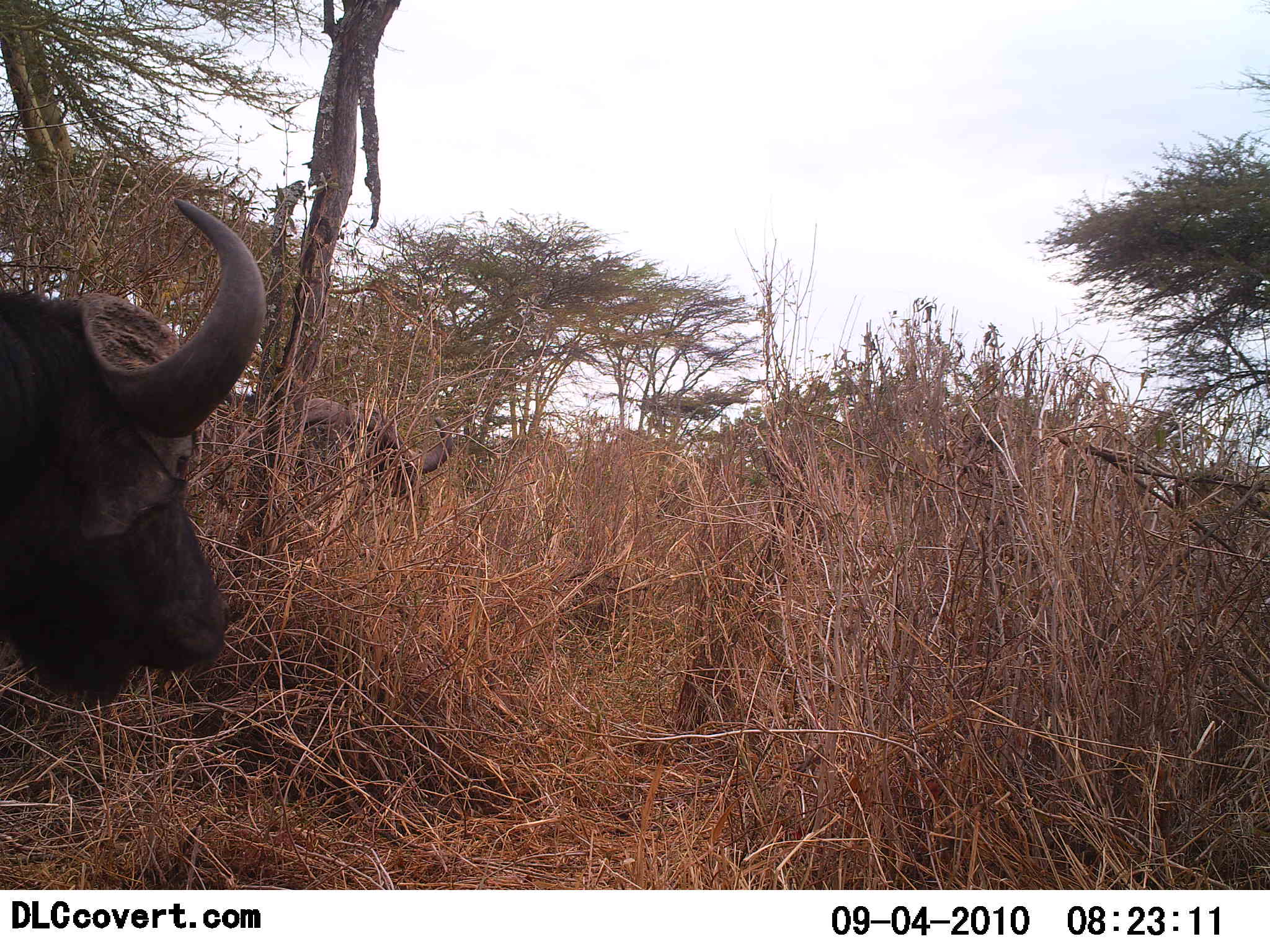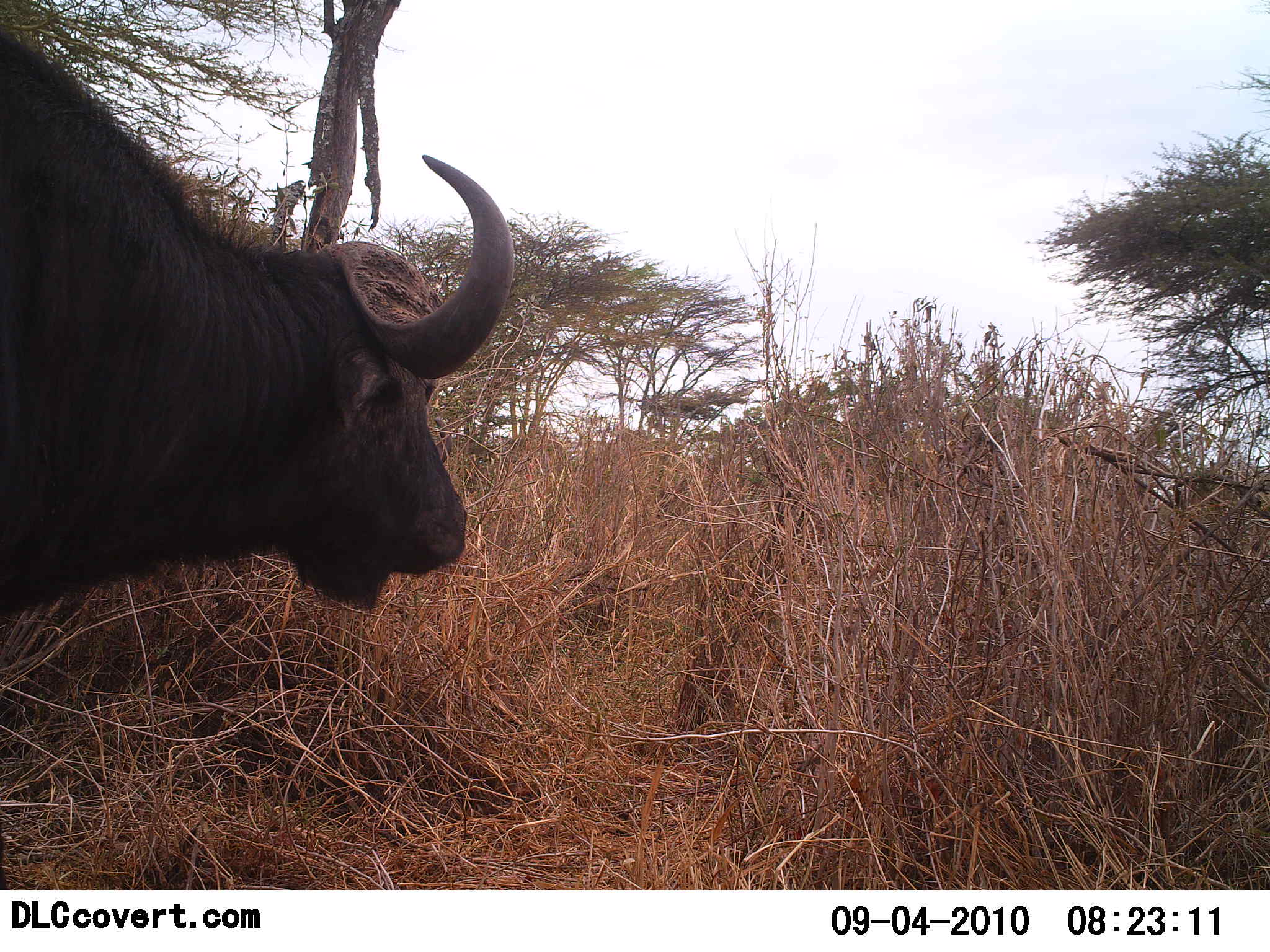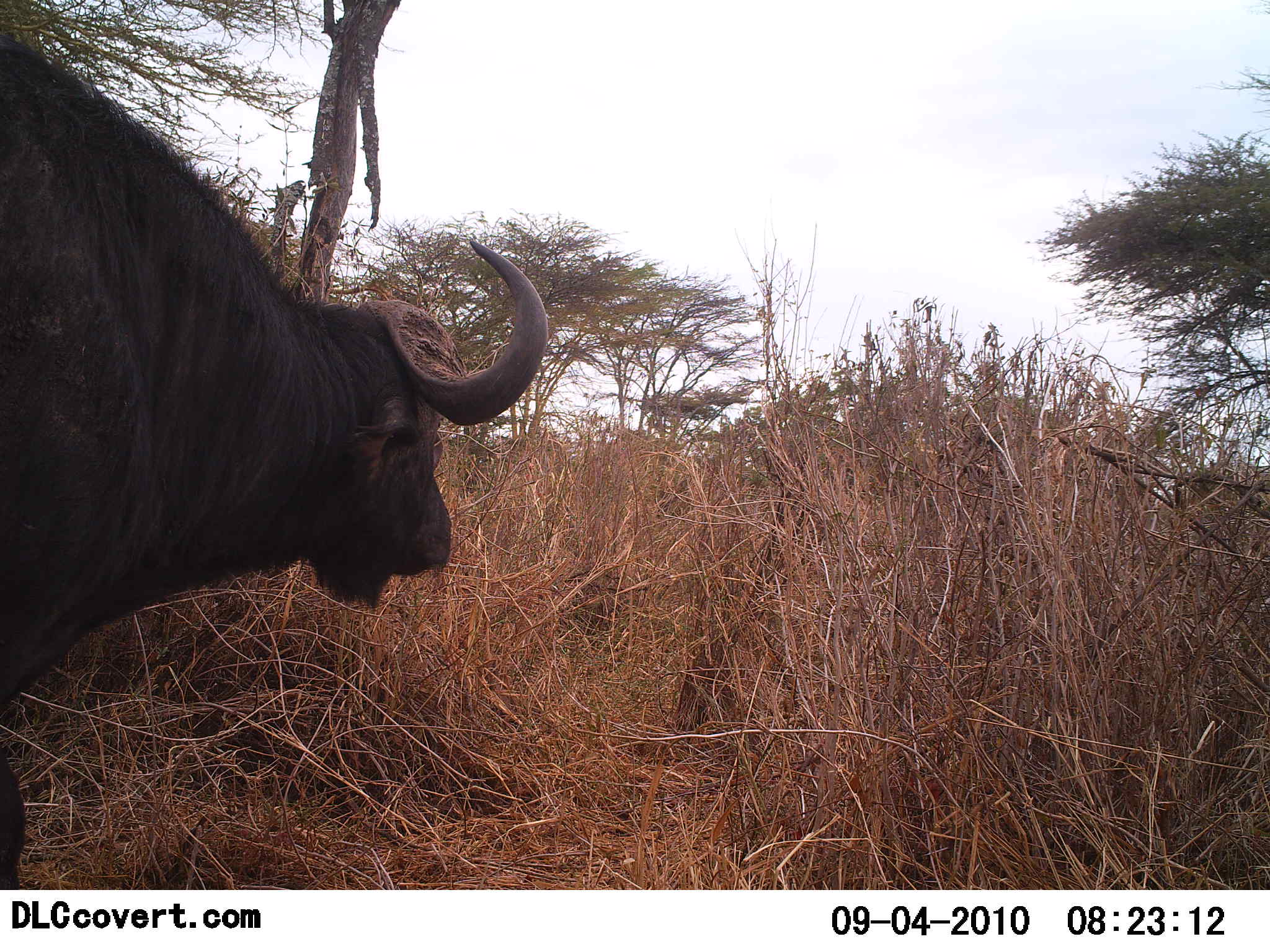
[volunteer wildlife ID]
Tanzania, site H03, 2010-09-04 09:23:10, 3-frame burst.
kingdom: Animalia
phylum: Chordata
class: Mammalia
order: Artiodactyla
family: Bovidae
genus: Syncerus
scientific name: Syncerus caffer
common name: cape buffalo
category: buffalo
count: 1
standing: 25%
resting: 0%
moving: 81%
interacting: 0%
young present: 0%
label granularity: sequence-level